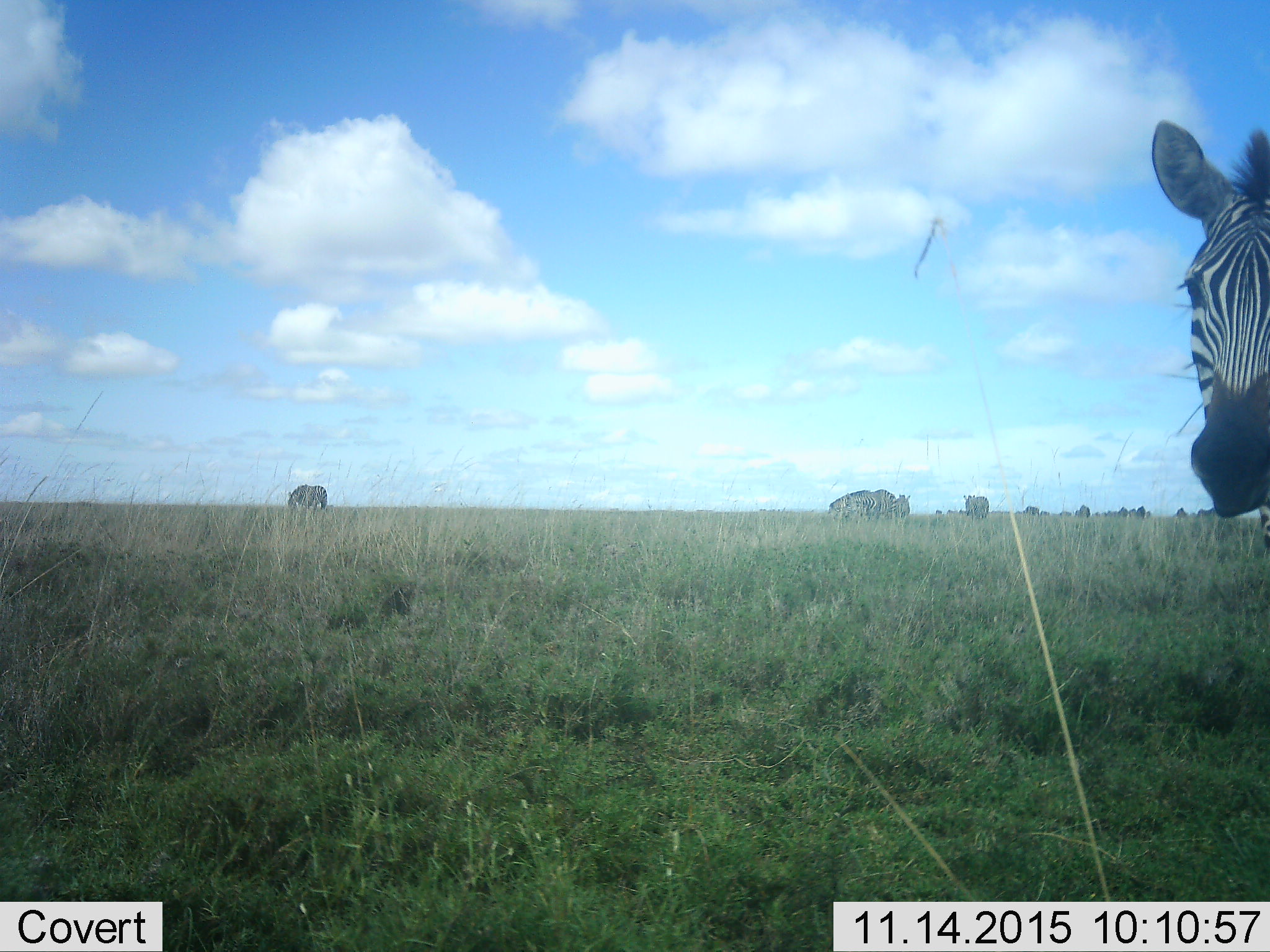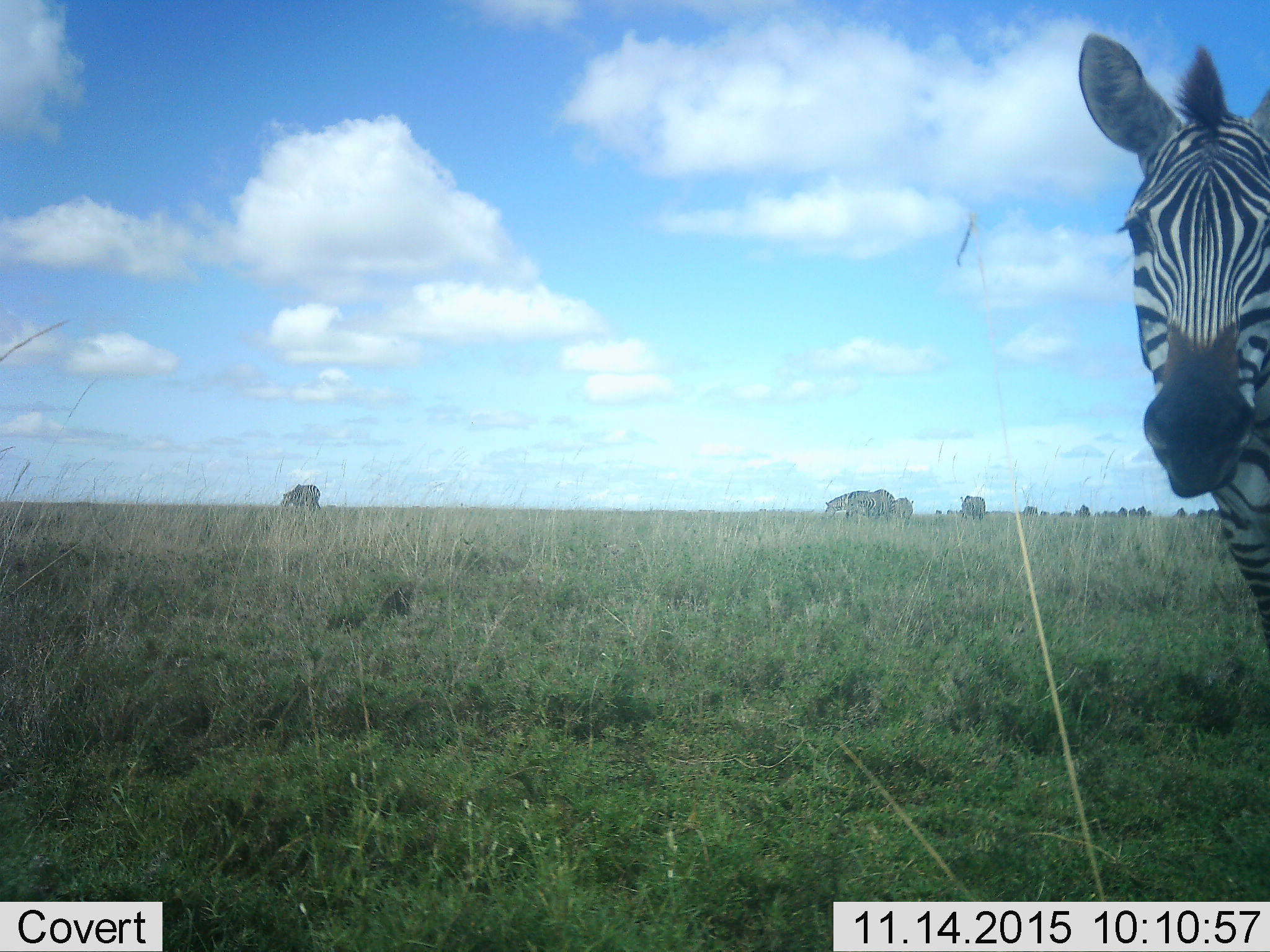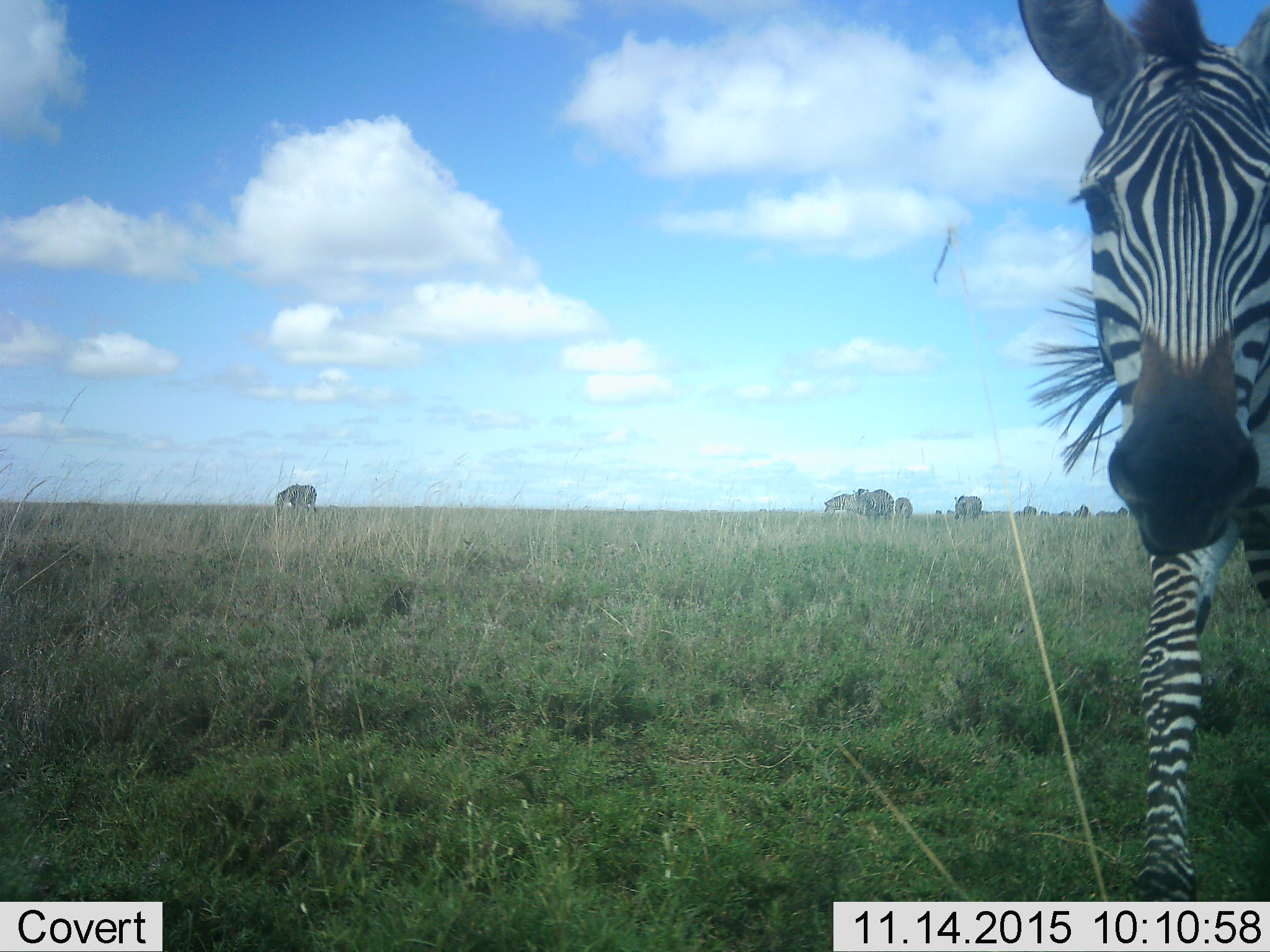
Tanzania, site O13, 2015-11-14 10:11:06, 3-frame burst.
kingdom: Animalia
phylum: Chordata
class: Mammalia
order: Perissodactyla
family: Equidae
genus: Equus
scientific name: Equus quagga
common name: plains zebra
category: zebra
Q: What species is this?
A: Zebra (plains zebra) (Equus quagga).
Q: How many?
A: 8.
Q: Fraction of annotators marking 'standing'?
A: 30%.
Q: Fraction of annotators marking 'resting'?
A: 0%.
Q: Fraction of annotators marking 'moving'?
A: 90%.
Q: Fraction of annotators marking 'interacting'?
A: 10%.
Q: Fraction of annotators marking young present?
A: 0%.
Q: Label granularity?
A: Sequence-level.